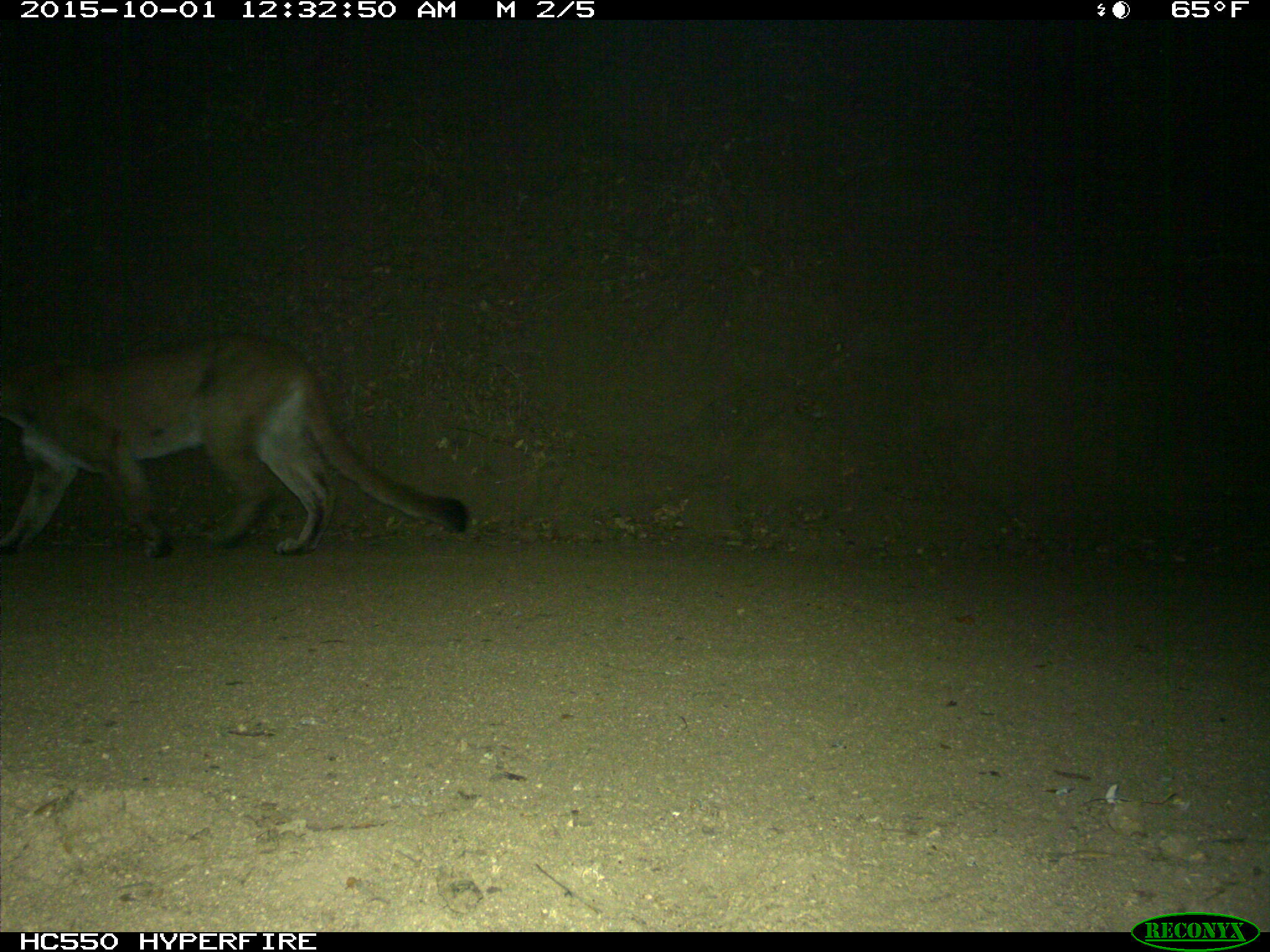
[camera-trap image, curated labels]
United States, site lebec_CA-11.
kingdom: Animalia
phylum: Chordata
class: Mammalia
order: Carnivora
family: Felidae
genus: Puma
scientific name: Puma concolor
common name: mountain lion